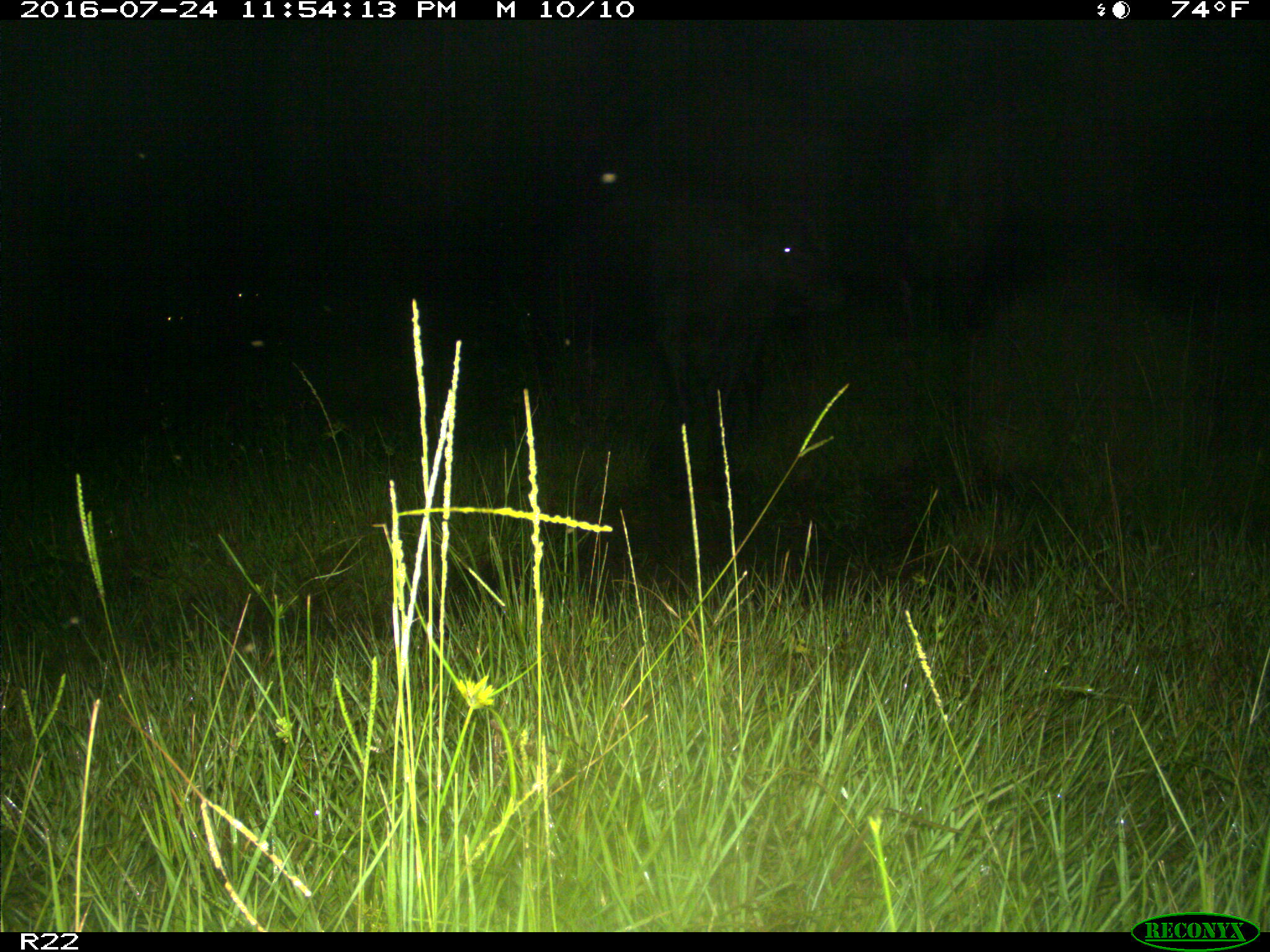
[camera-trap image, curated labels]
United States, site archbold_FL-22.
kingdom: Animalia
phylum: Chordata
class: Mammalia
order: Artiodactyla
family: Bovidae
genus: Bos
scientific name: Bos taurus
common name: domestic cow